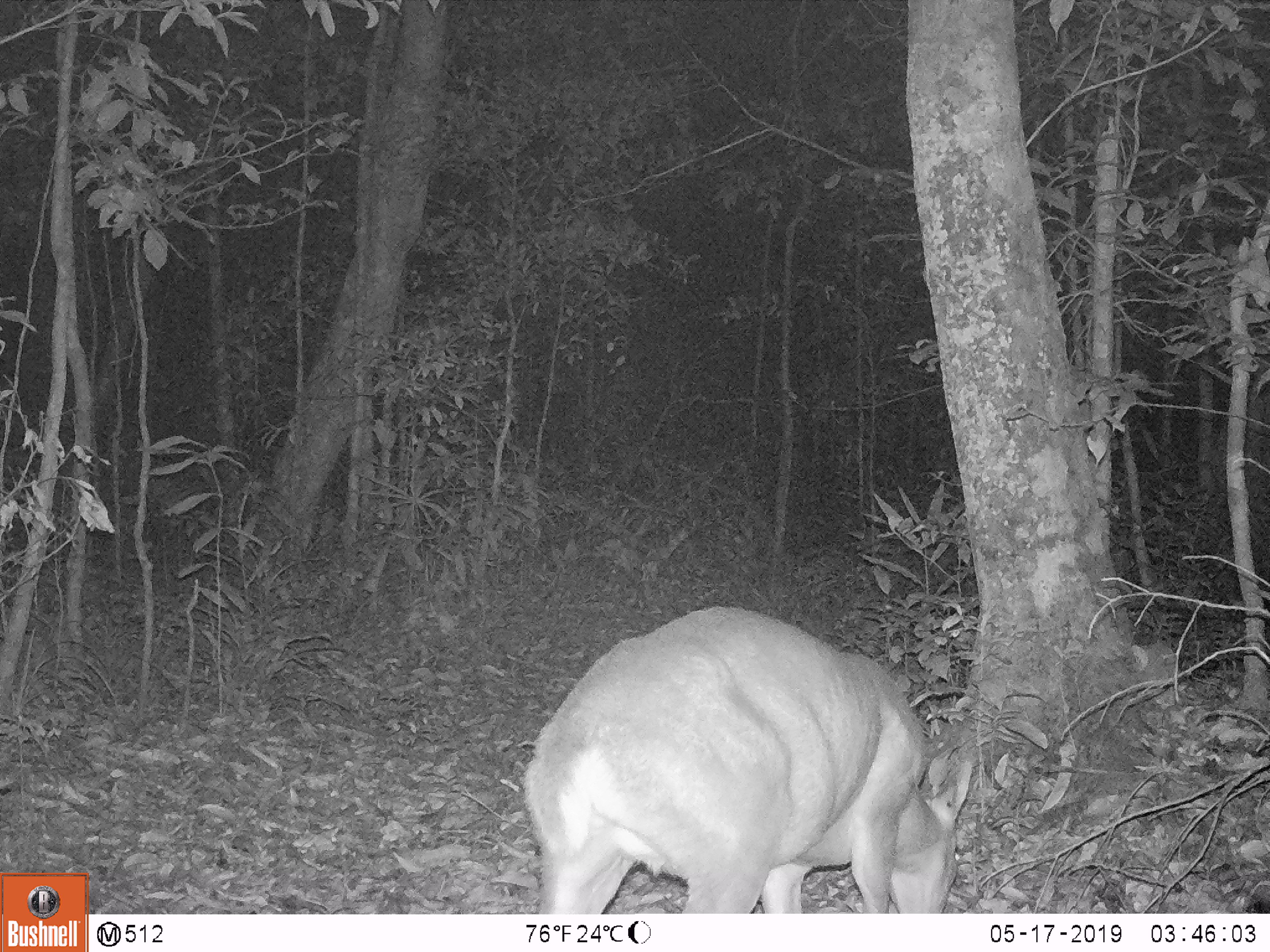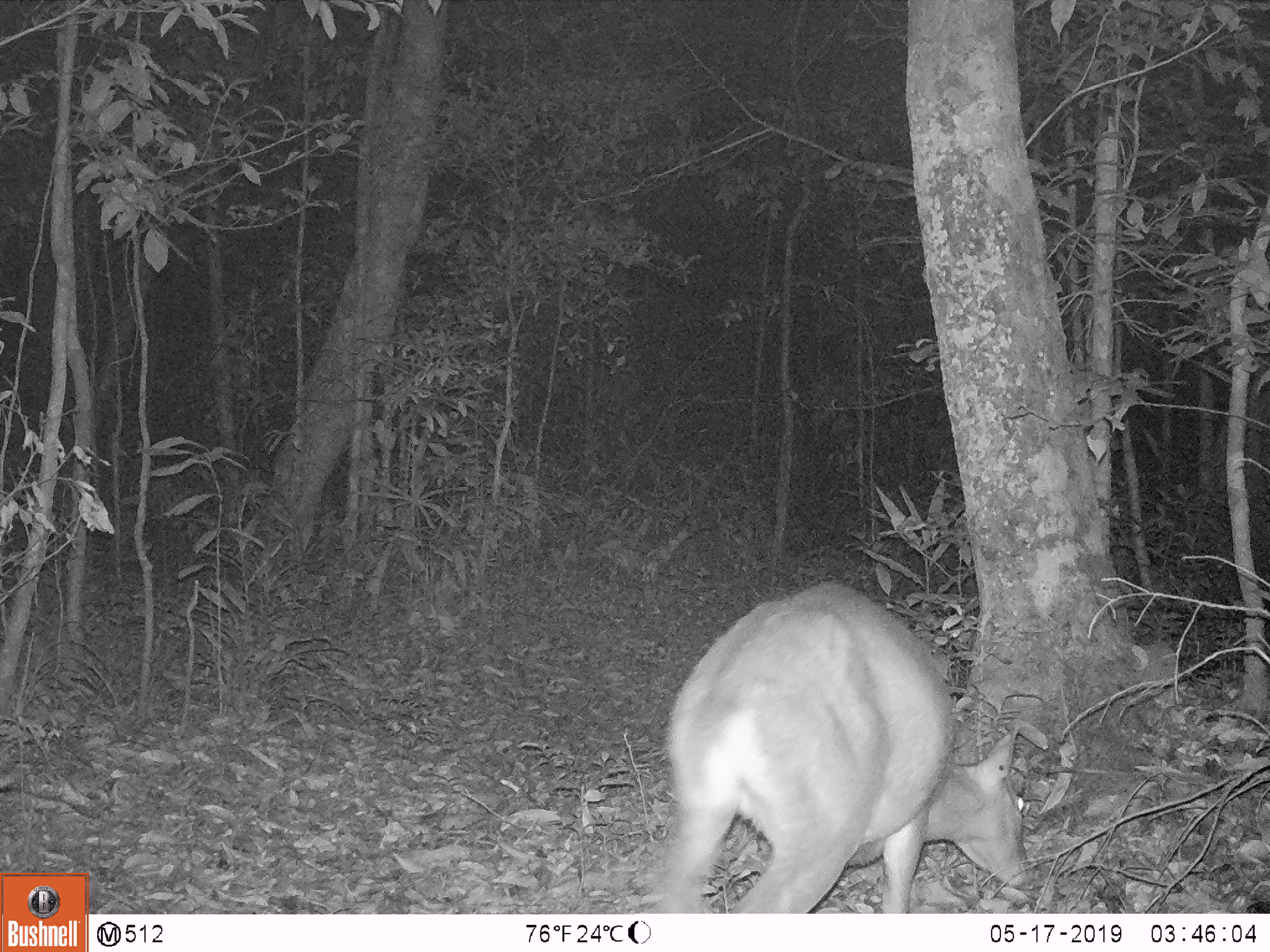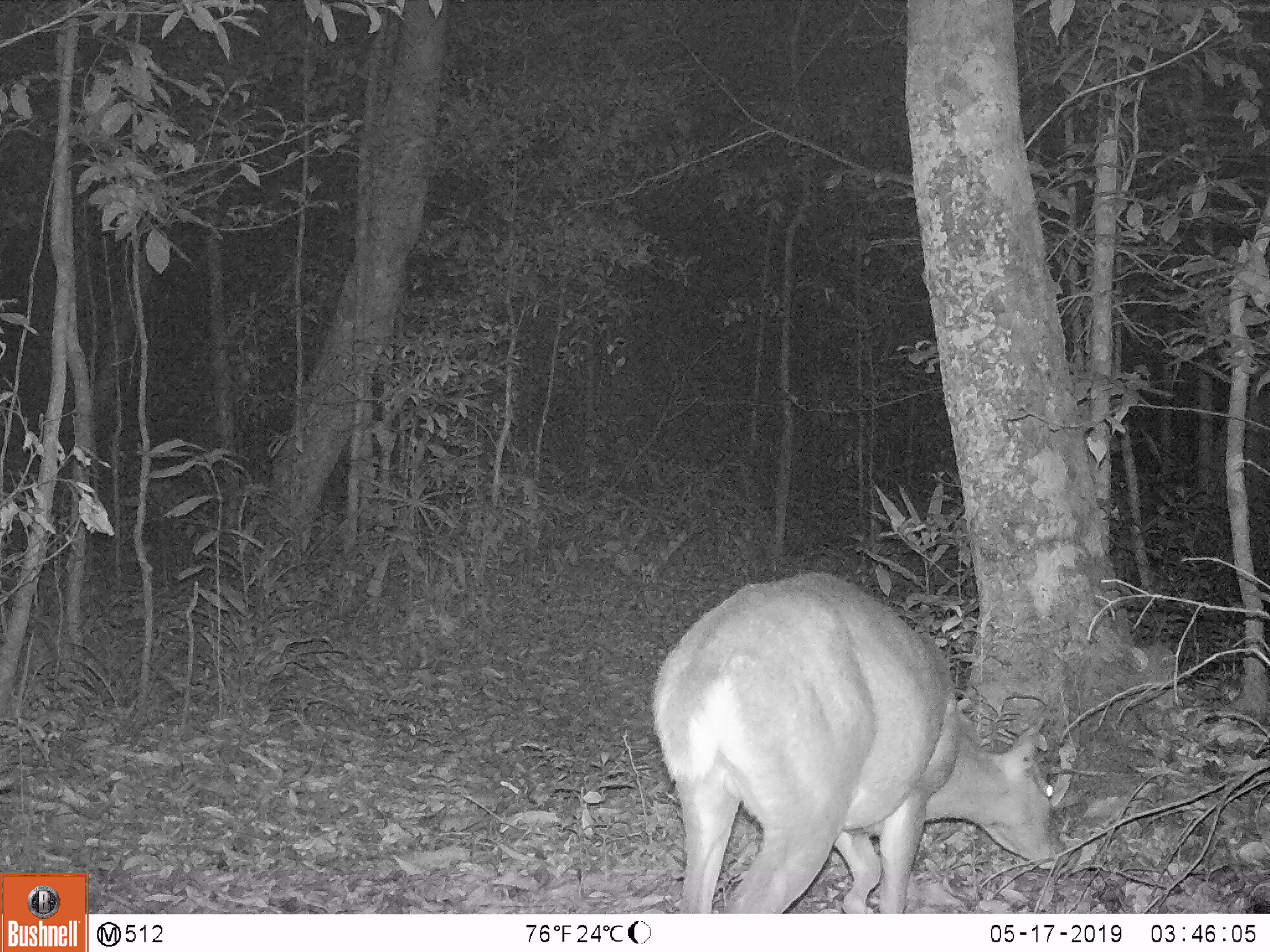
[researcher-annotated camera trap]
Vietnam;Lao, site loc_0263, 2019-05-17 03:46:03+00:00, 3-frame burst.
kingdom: Animalia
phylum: Chordata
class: Mammalia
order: Artiodactyla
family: Cervidae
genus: Muntiacus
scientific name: Muntiacus vuquangensis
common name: large-antlered muntjac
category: large antlered muntjac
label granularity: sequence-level